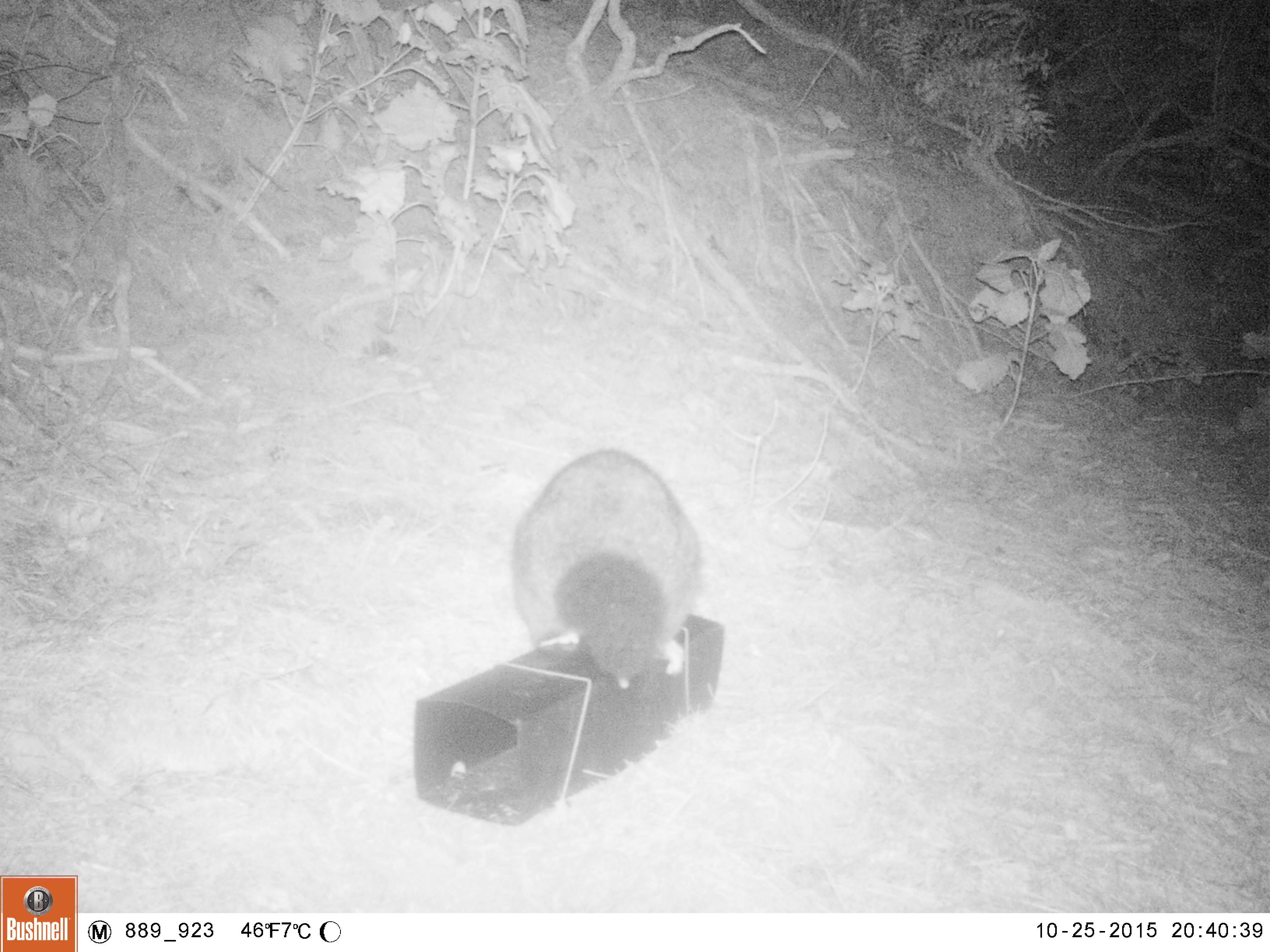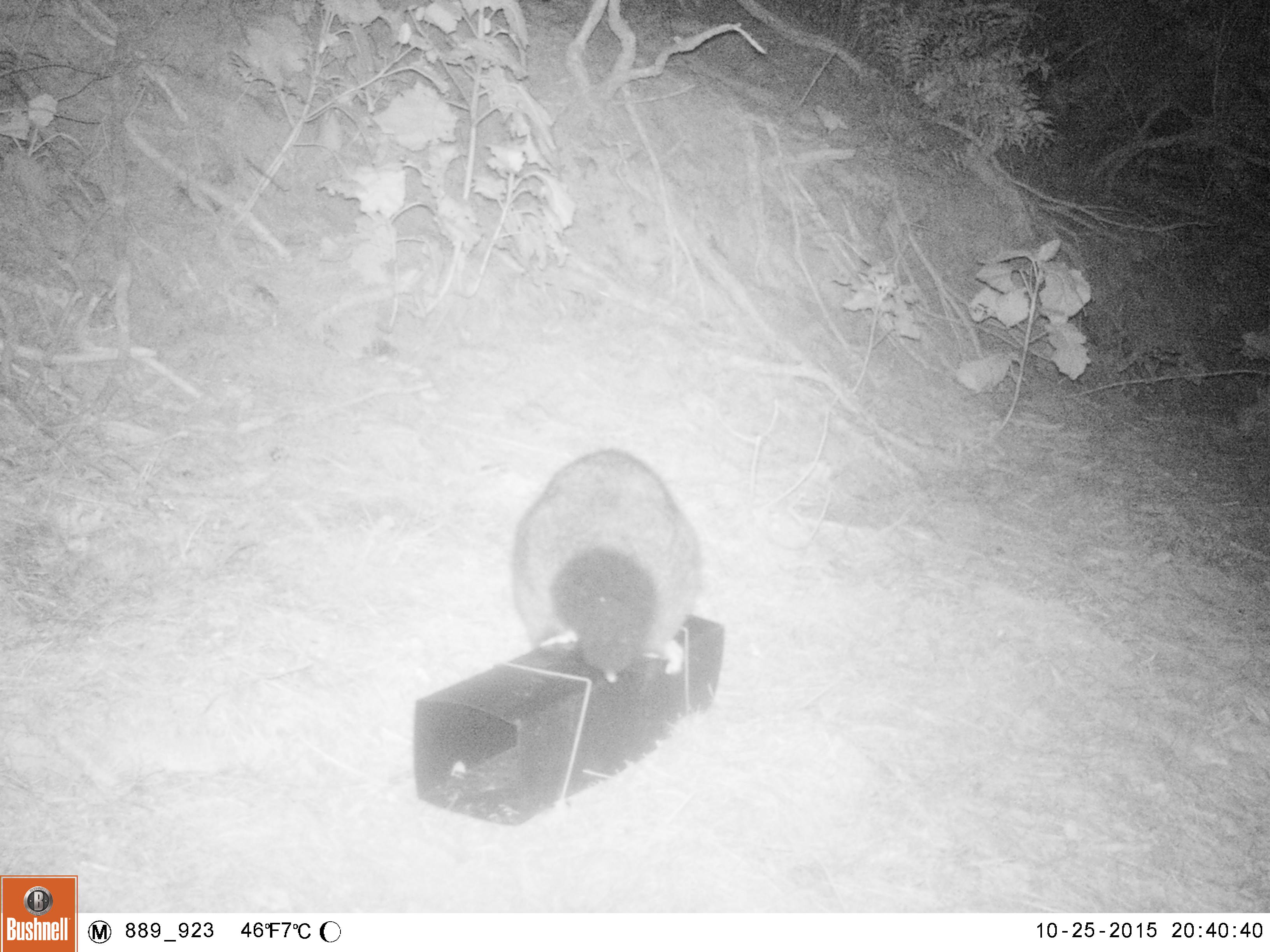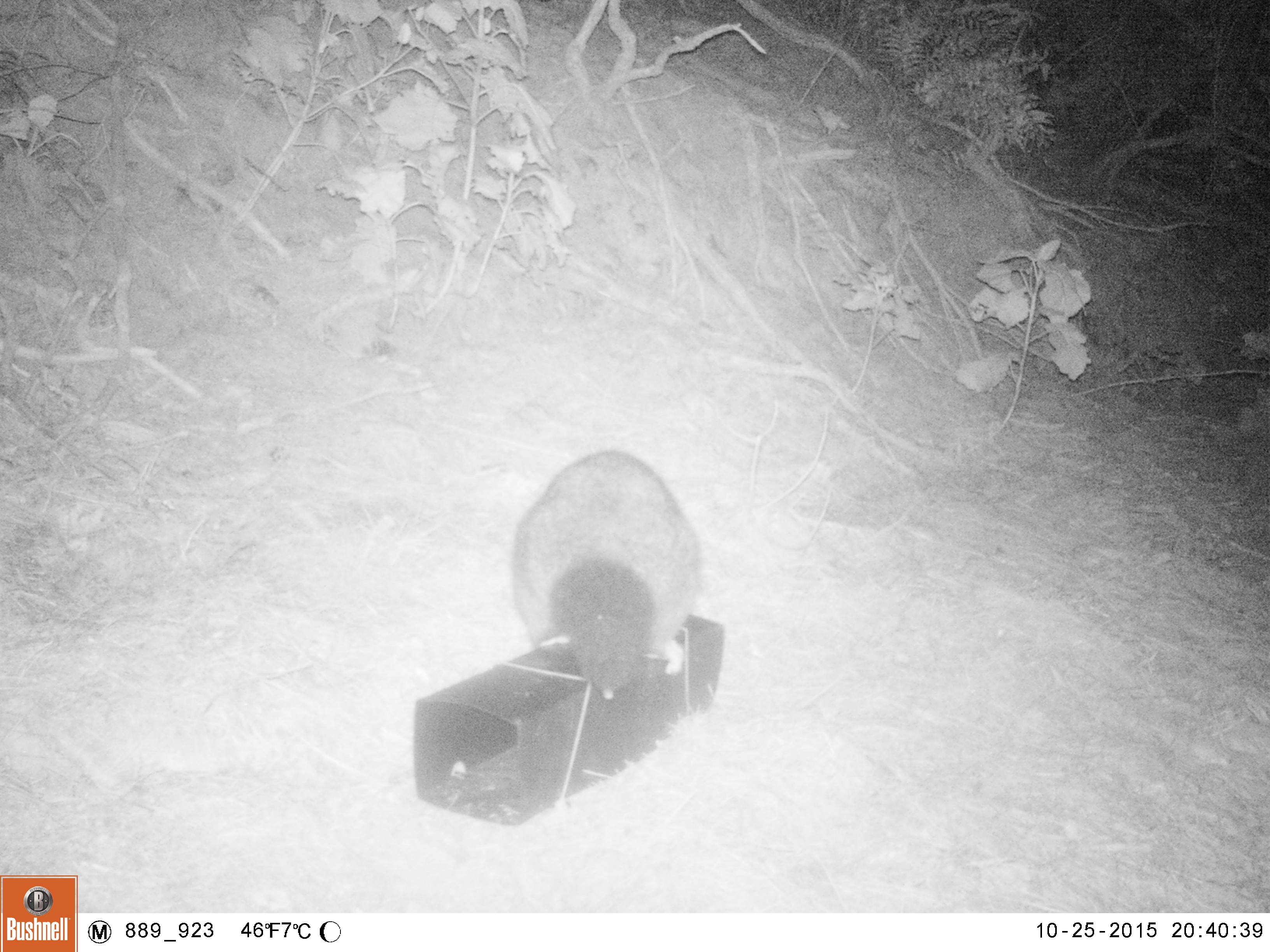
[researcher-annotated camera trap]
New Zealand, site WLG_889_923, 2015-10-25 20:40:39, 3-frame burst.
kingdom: Animalia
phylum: Chordata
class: Mammalia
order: Diprotodontia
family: Phalangeridae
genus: Trichosurus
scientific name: Trichosurus vulpecula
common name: common brushtail possum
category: possum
Possum (common brushtail possum) (Trichosurus vulpecula).